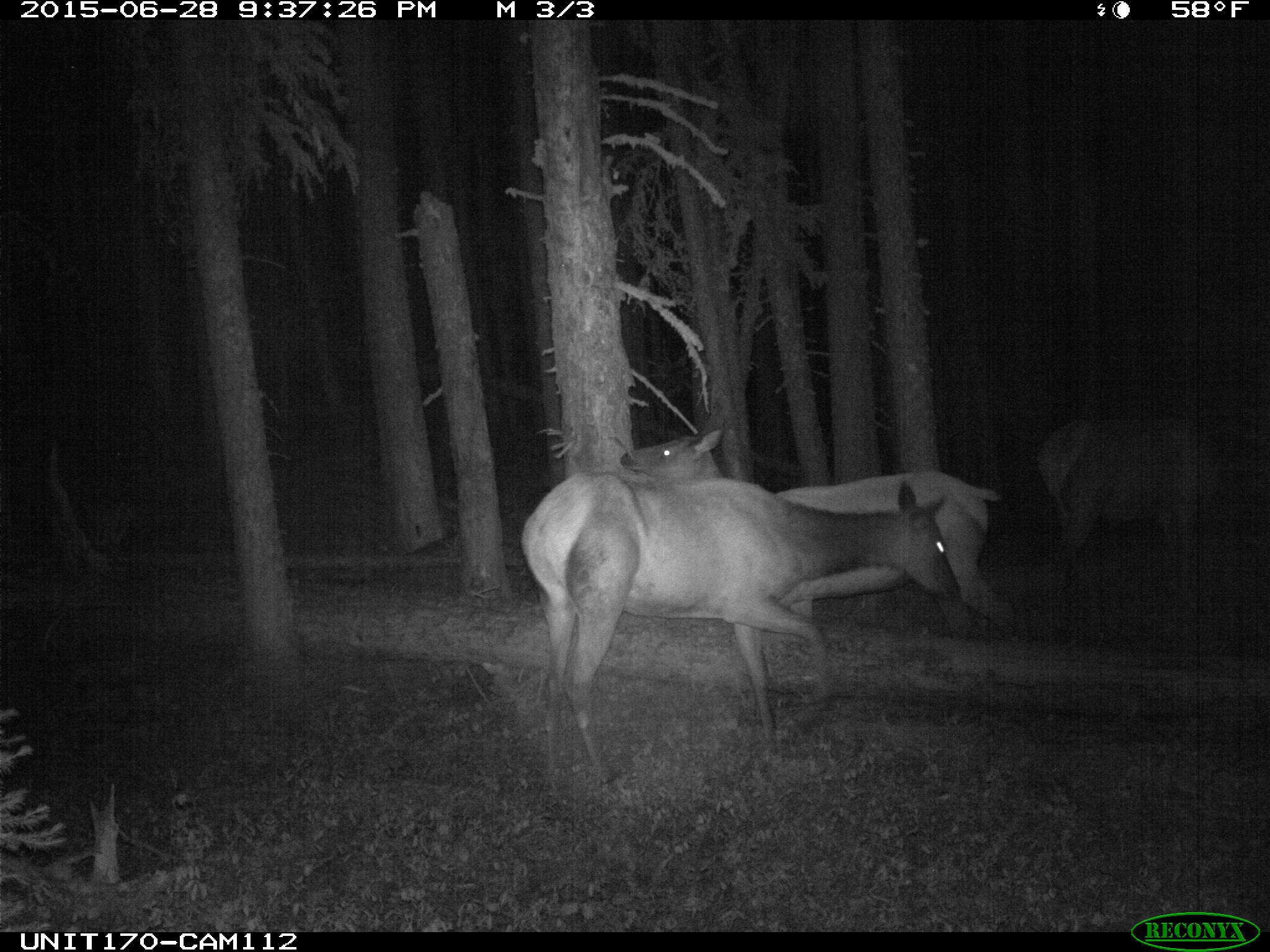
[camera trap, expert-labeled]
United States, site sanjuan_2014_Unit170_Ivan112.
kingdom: Animalia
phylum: Chordata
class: Mammalia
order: Artiodactyla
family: Cervidae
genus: Cervus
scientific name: Cervus elaphus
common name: red deer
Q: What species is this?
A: Cervus elaphus (red deer).